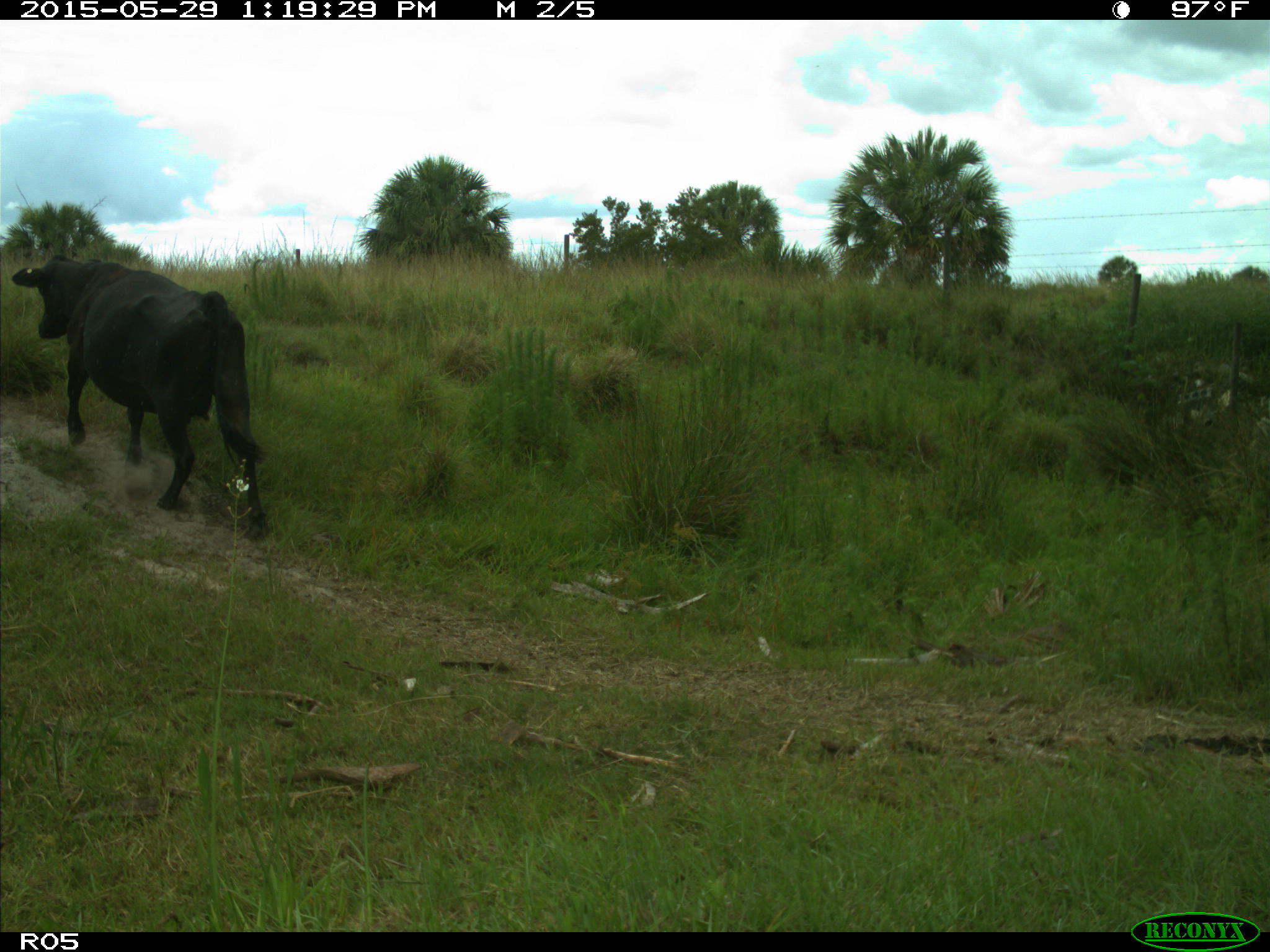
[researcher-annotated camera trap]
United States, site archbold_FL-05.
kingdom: Animalia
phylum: Chordata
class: Mammalia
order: Artiodactyla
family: Bovidae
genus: Bos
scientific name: Bos taurus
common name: domestic cow